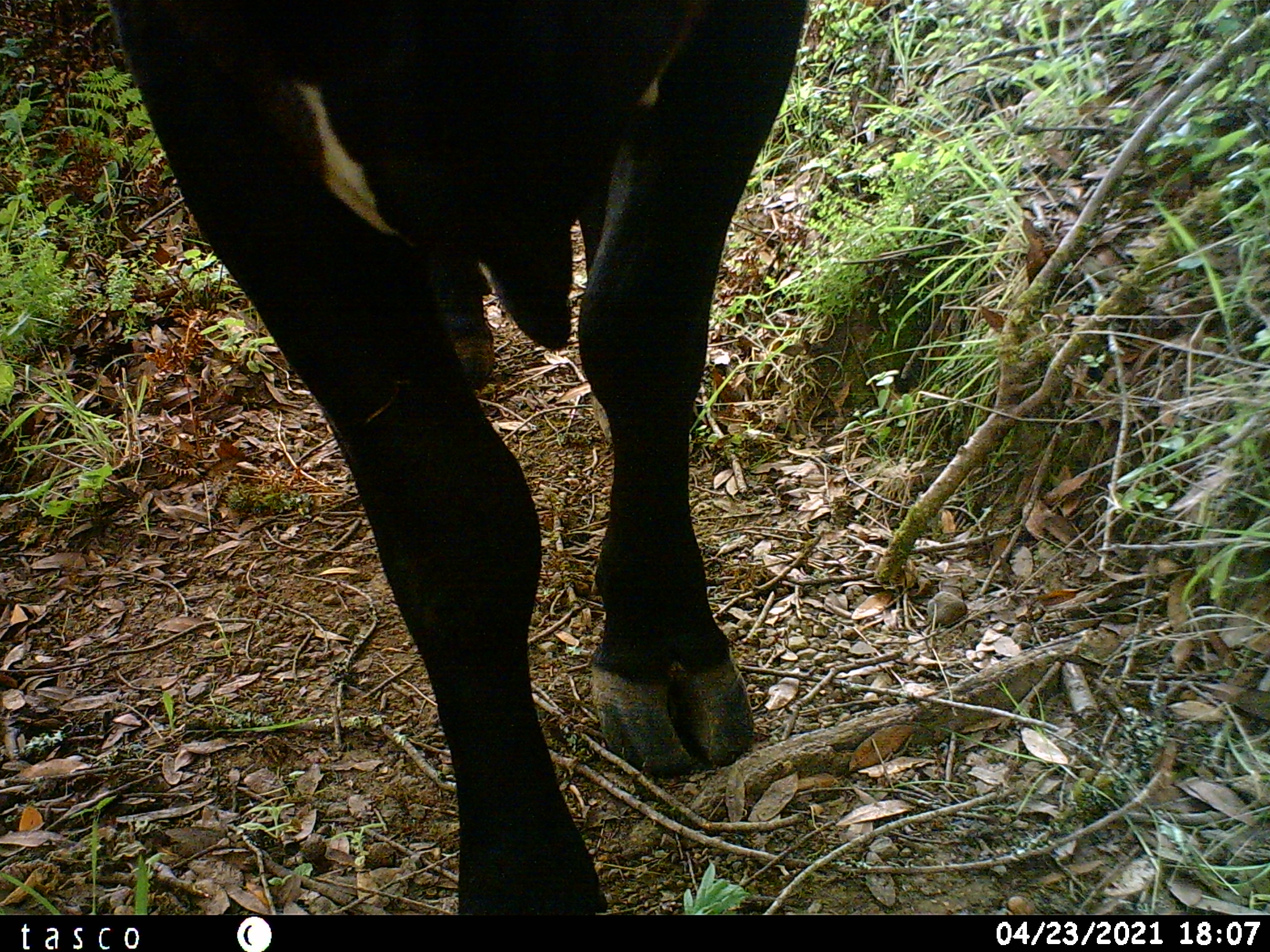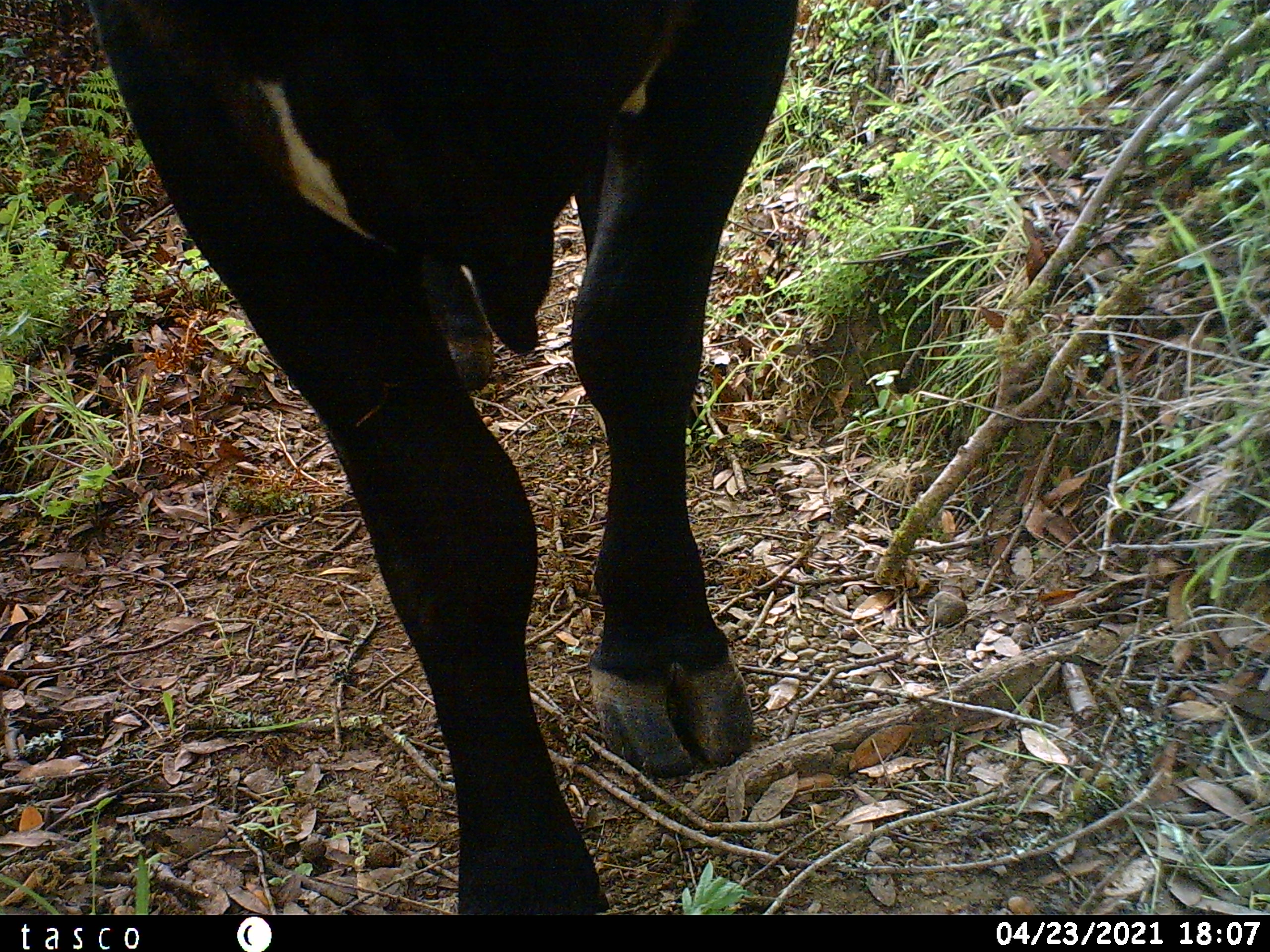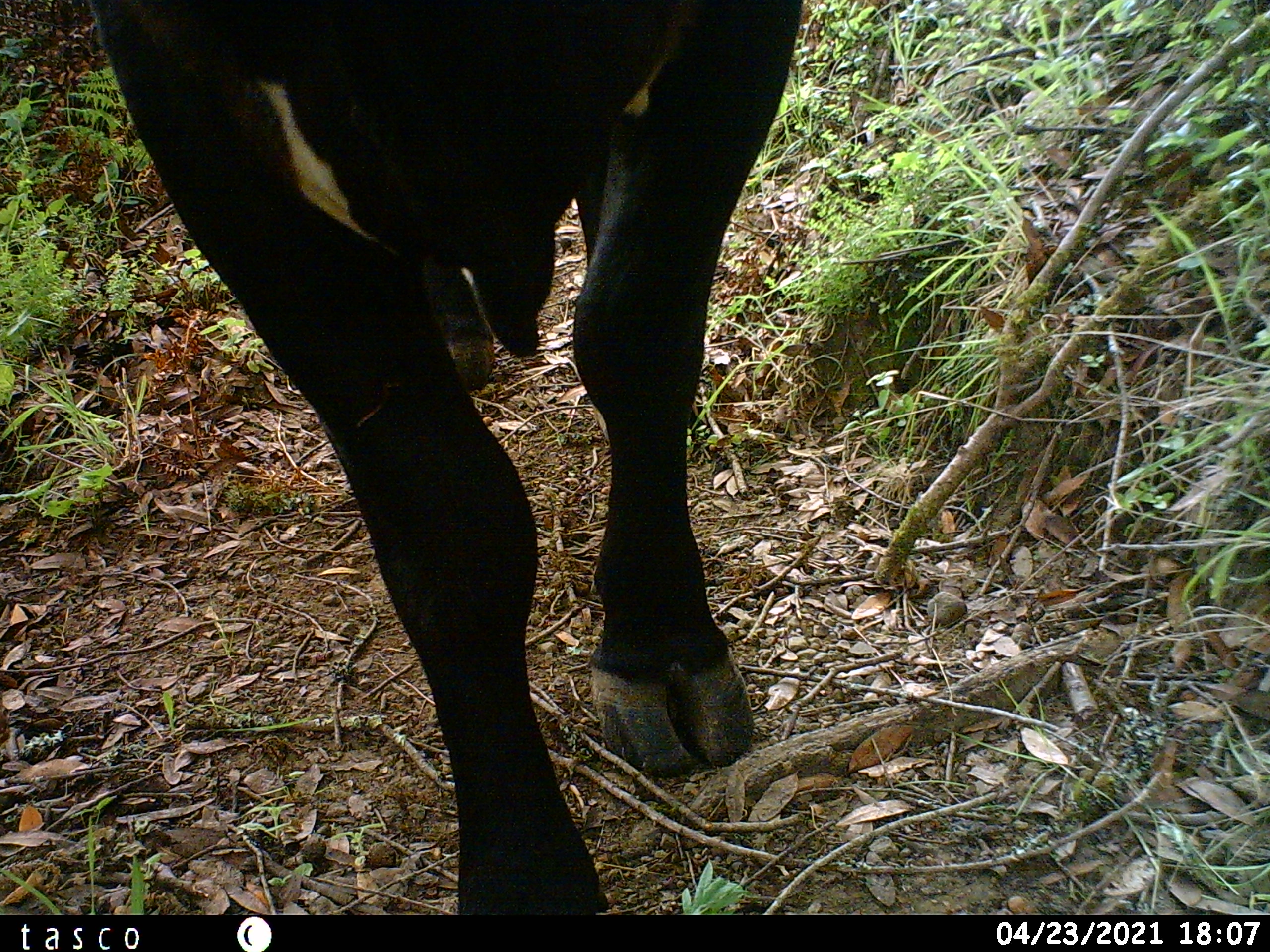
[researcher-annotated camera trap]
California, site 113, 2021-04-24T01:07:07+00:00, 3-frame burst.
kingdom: Animalia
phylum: Chordata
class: Mammalia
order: Artiodactyla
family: Bovidae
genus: Bos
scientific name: Bos taurus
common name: domestic cattle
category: cattle